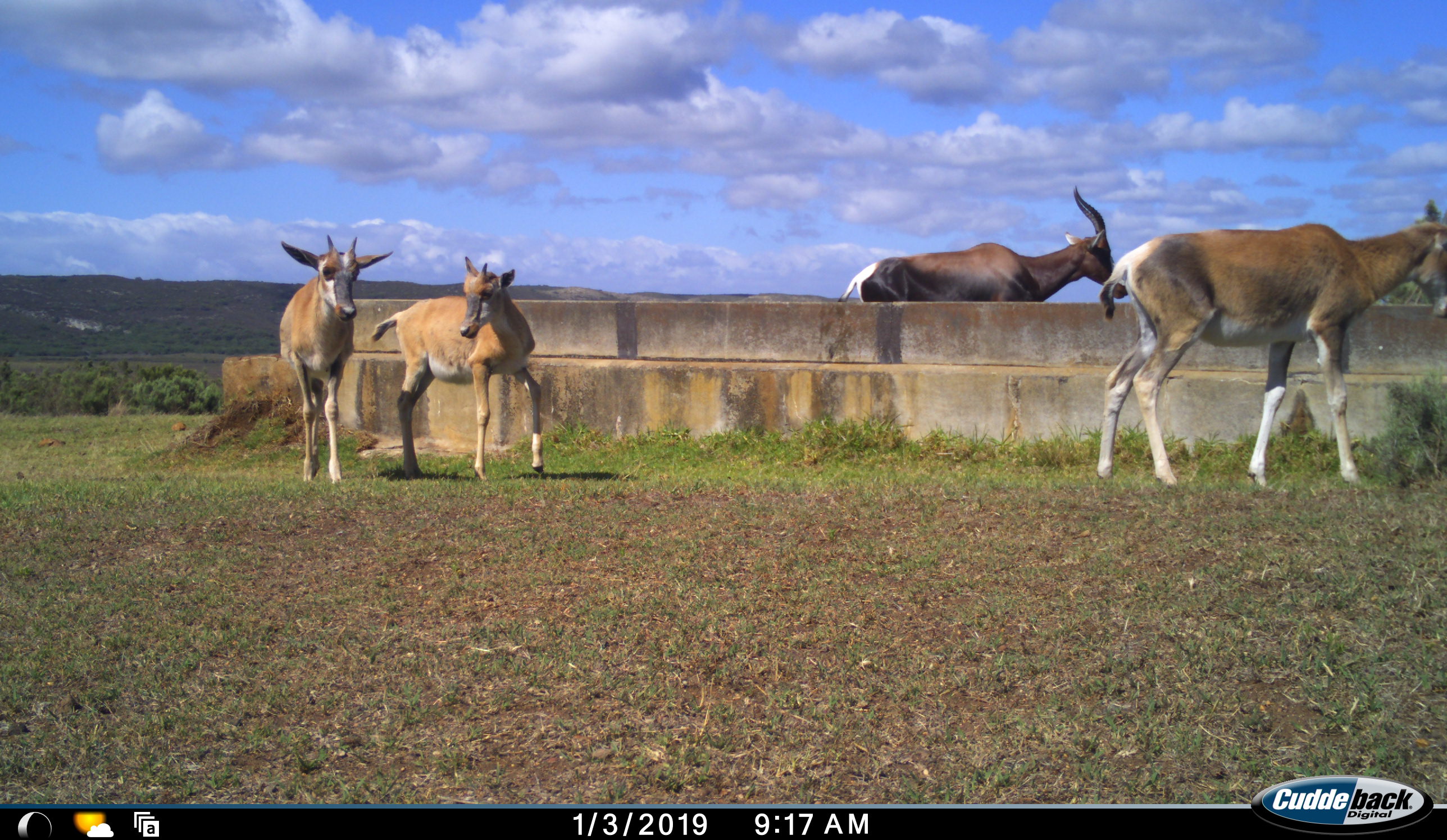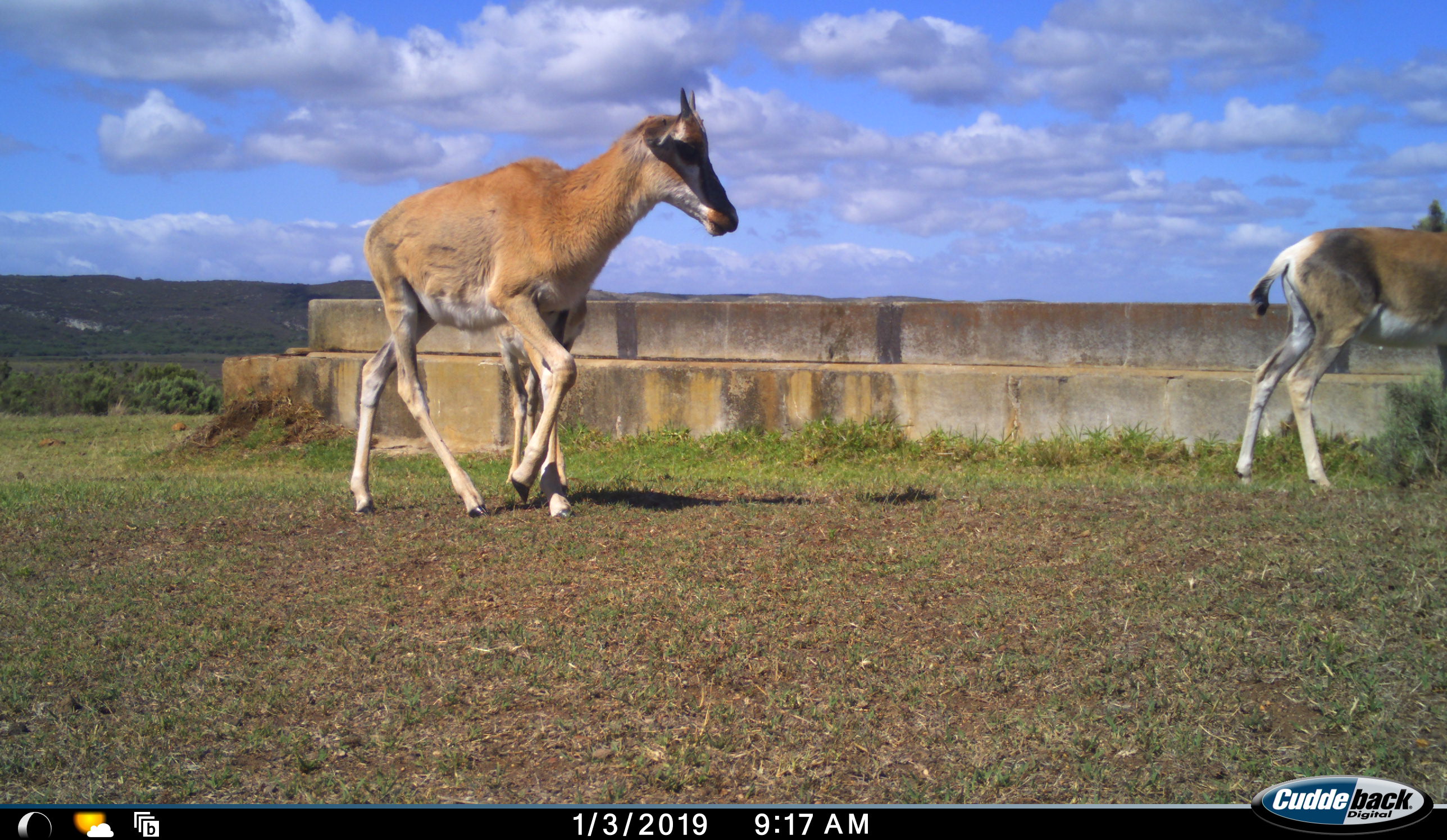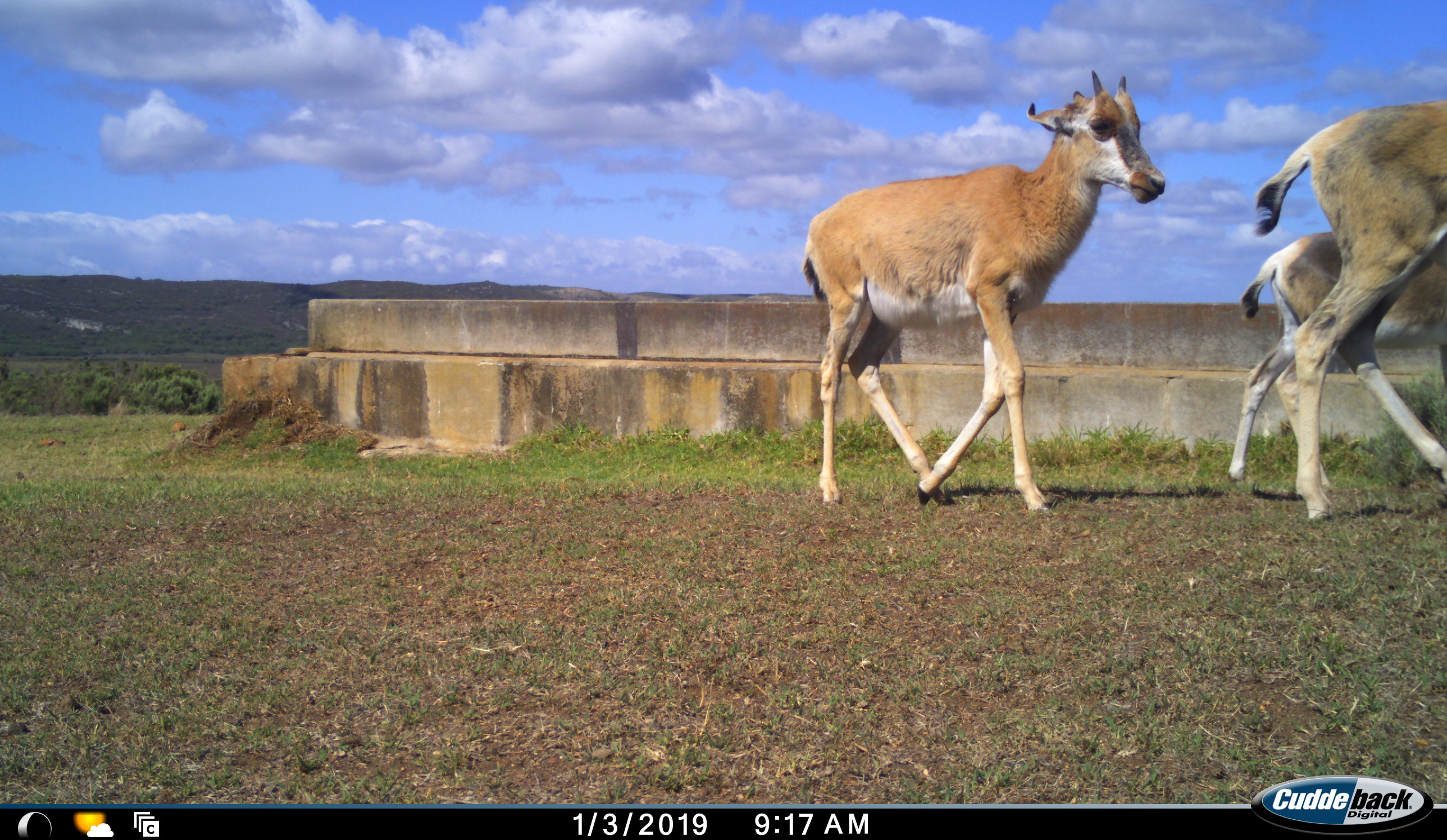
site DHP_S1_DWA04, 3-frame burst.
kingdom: Animalia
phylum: Chordata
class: Mammalia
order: Artiodactyla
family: Bovidae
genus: Damaliscus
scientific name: Damaliscus pygargus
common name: bontebok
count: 4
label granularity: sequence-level